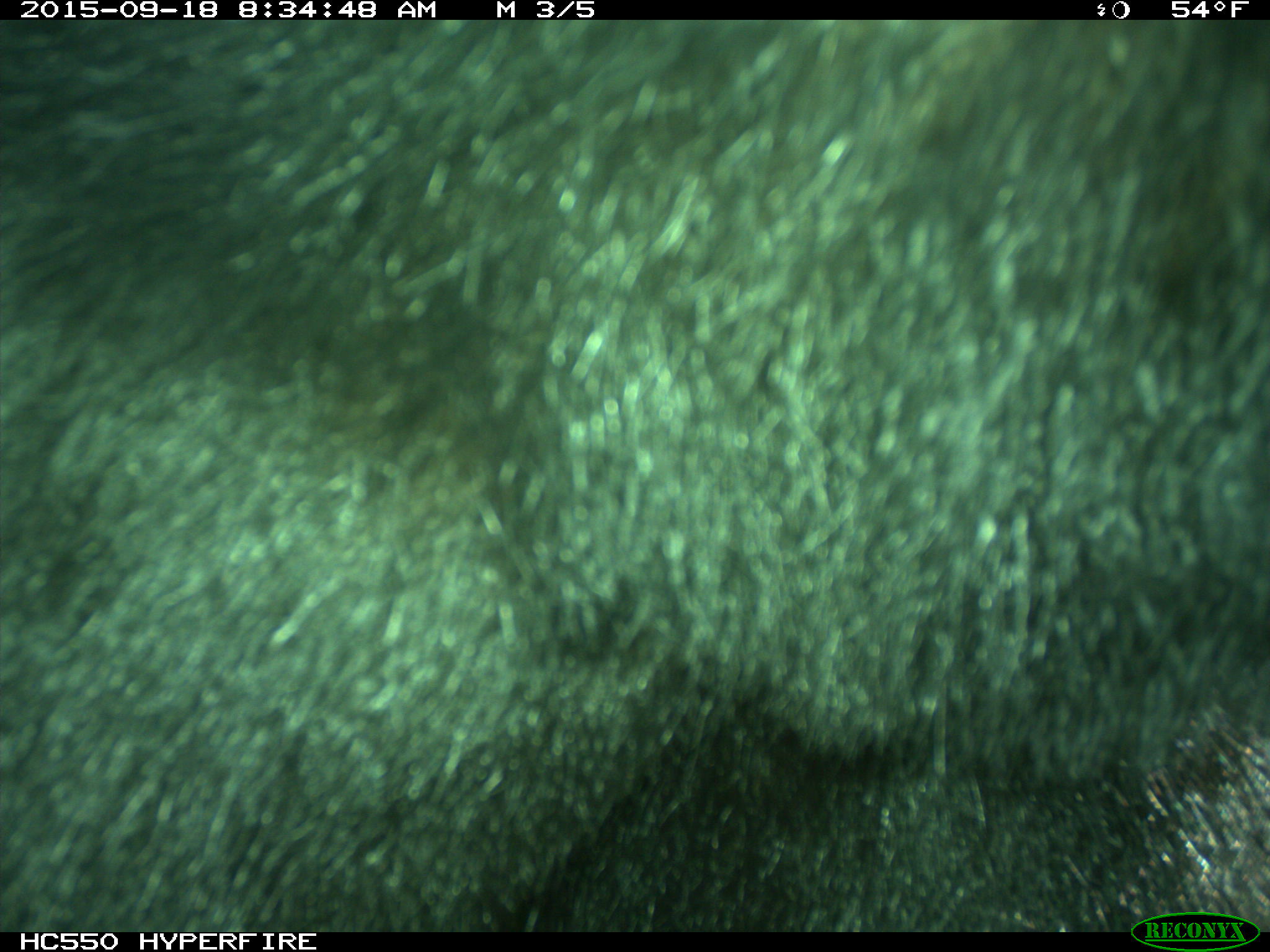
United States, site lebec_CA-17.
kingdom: Animalia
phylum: Chordata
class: Mammalia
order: Carnivora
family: Ursidae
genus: Ursus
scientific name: Ursus americanus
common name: american black bear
Ursus americanus (american black bear).